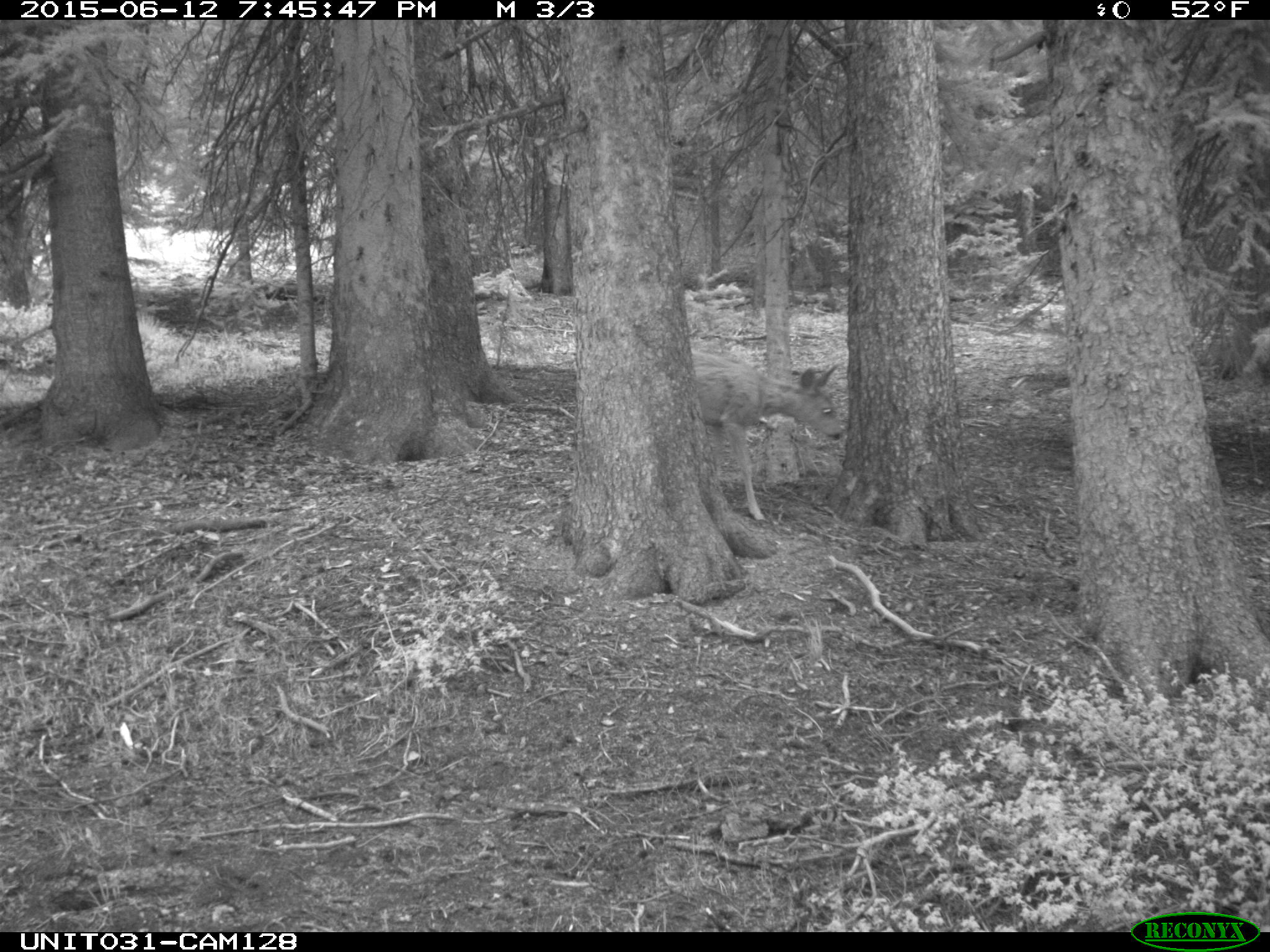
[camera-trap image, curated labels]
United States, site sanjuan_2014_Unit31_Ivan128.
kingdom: Animalia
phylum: Chordata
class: Mammalia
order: Artiodactyla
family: Cervidae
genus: Odocoileus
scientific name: Odocoileus hemionus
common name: mule deer